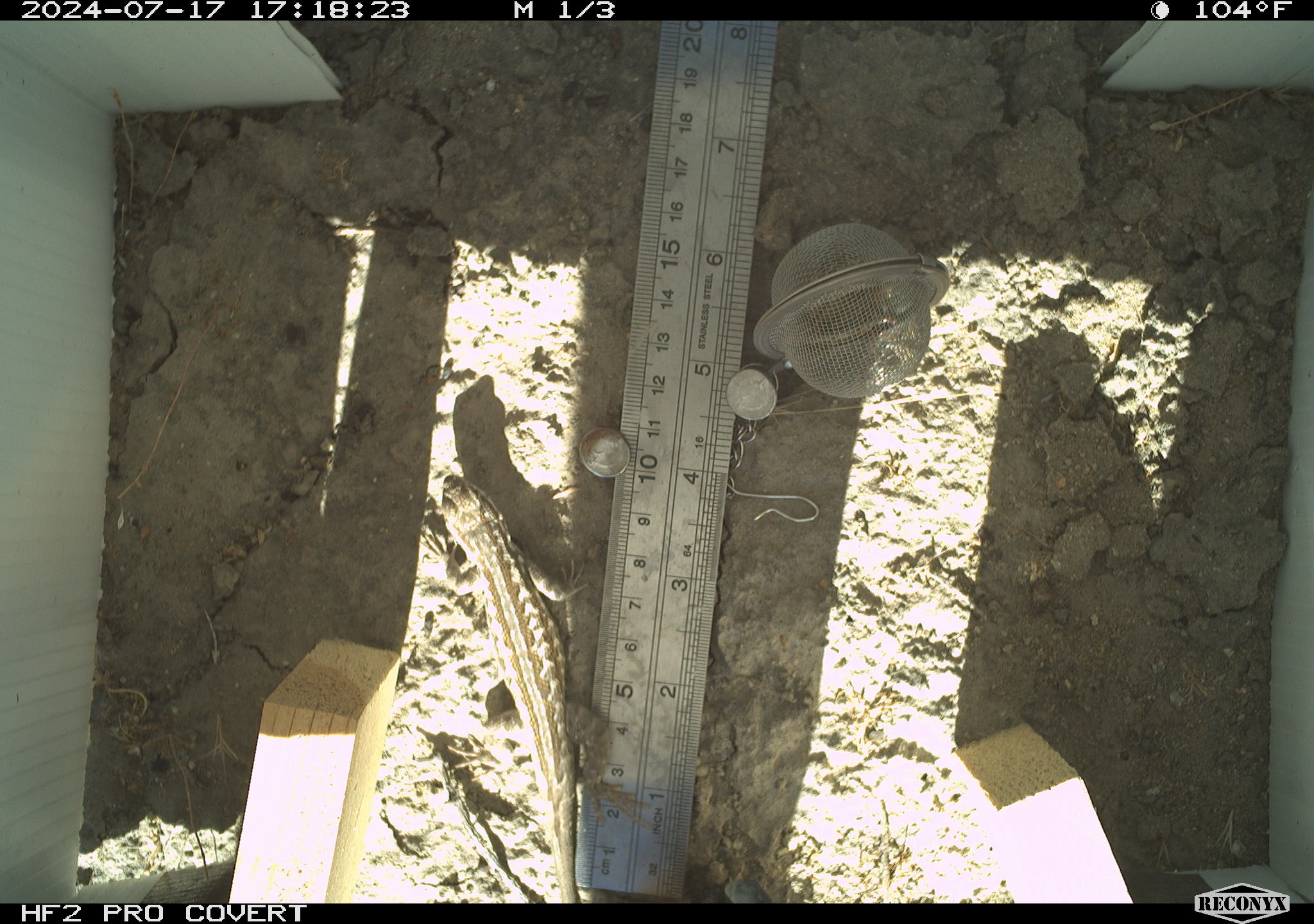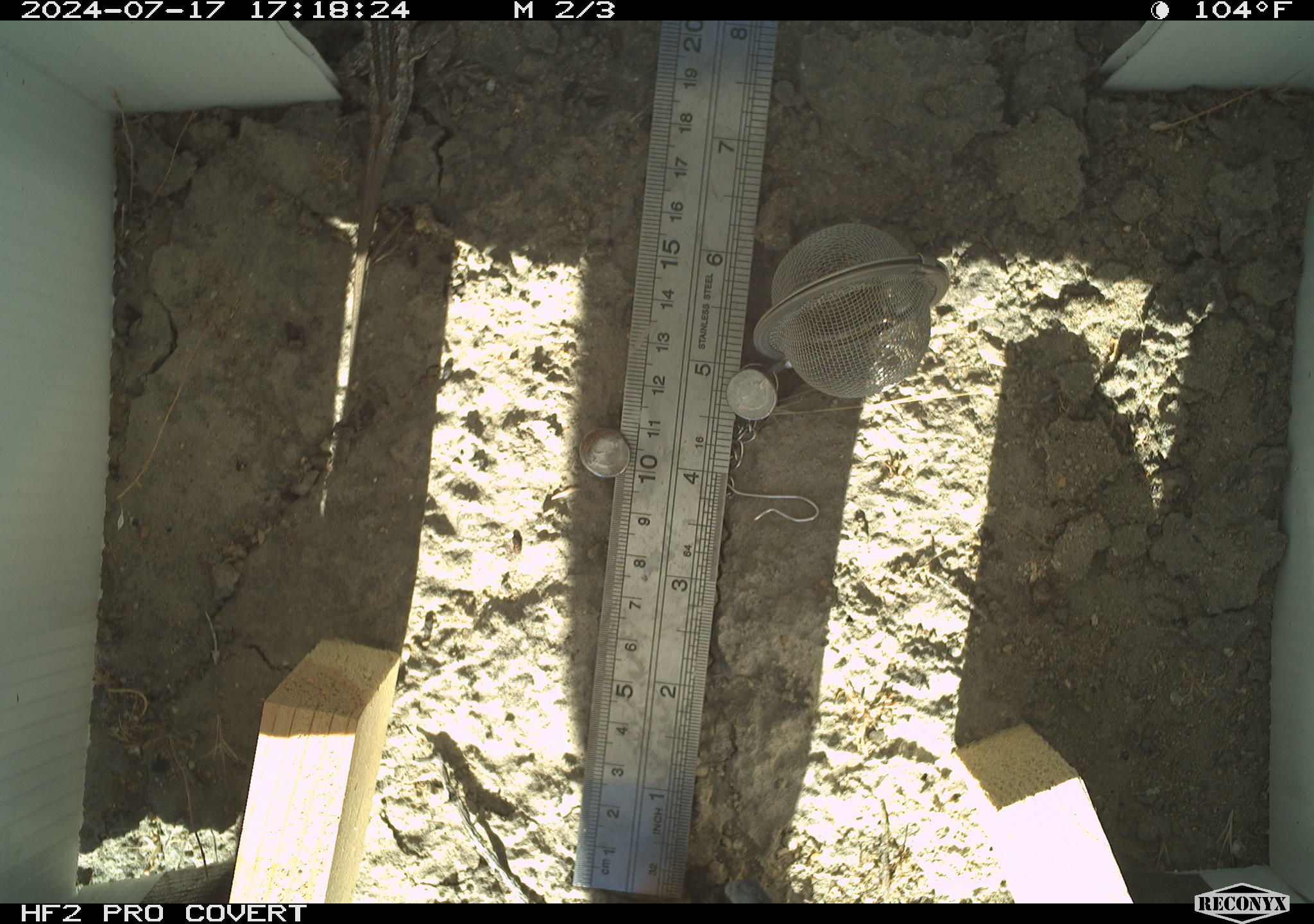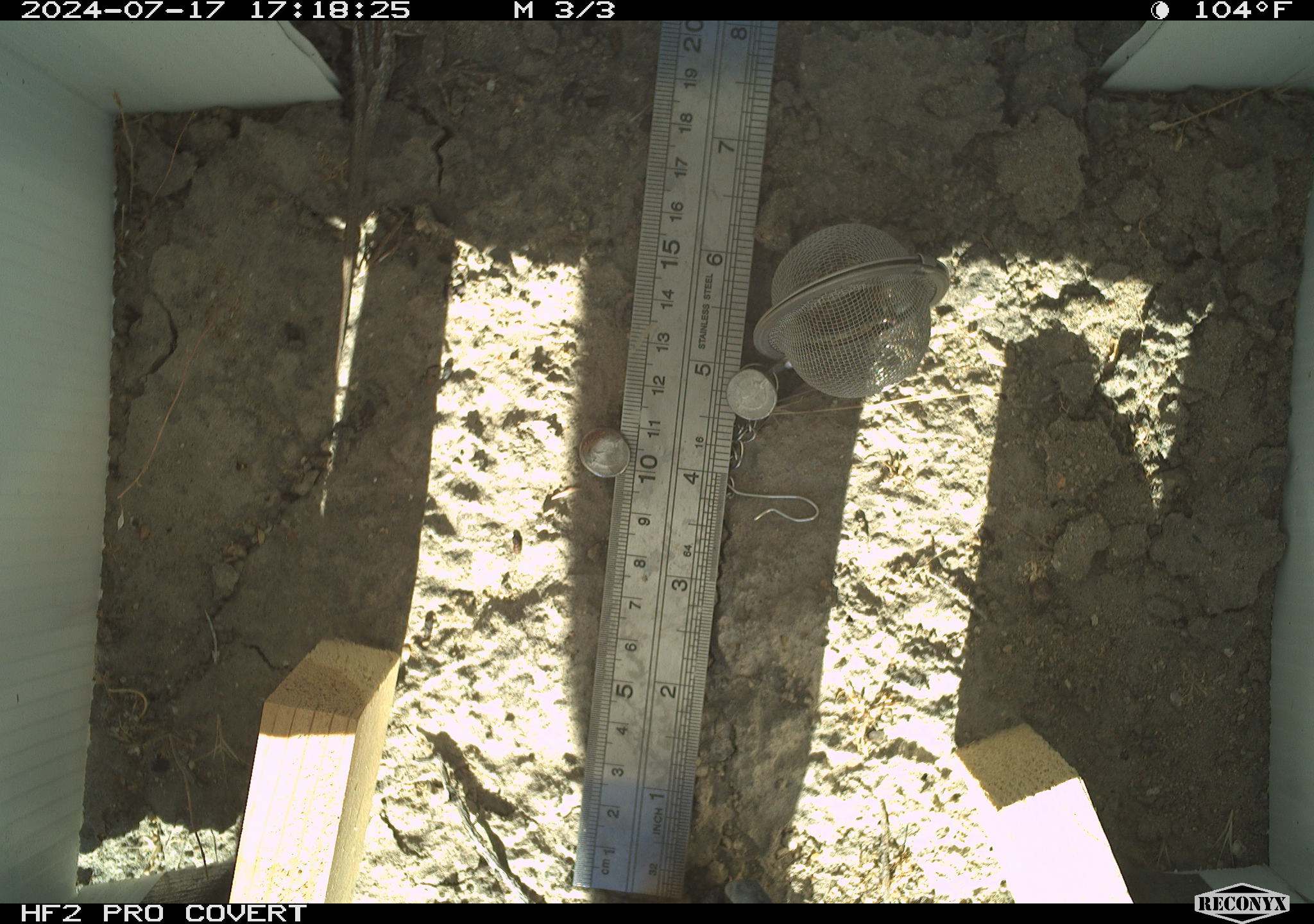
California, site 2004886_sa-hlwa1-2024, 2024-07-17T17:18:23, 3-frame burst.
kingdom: Animalia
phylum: Chordata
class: Reptilia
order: Squamata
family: Phrynosomatidae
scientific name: Phrynosomatidae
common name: phrynosomatid lizards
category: phrynosomatidae family